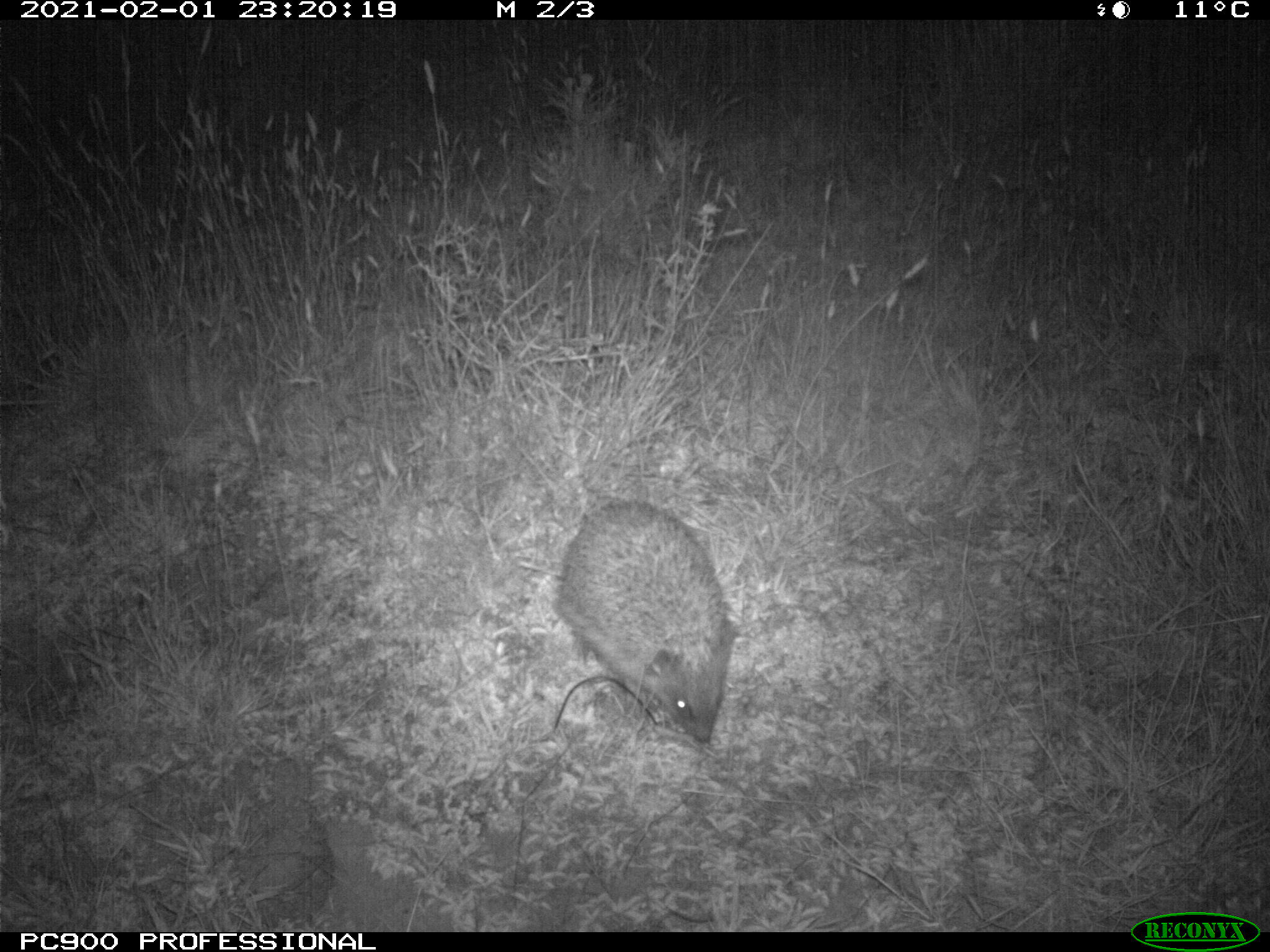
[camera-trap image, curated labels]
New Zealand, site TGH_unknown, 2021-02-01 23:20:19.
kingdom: Animalia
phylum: Chordata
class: Mammalia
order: Eulipotyphla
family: Erinaceidae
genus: Erinaceus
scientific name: Erinaceus europaeus europaeus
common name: european hedgehog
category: hedgehog